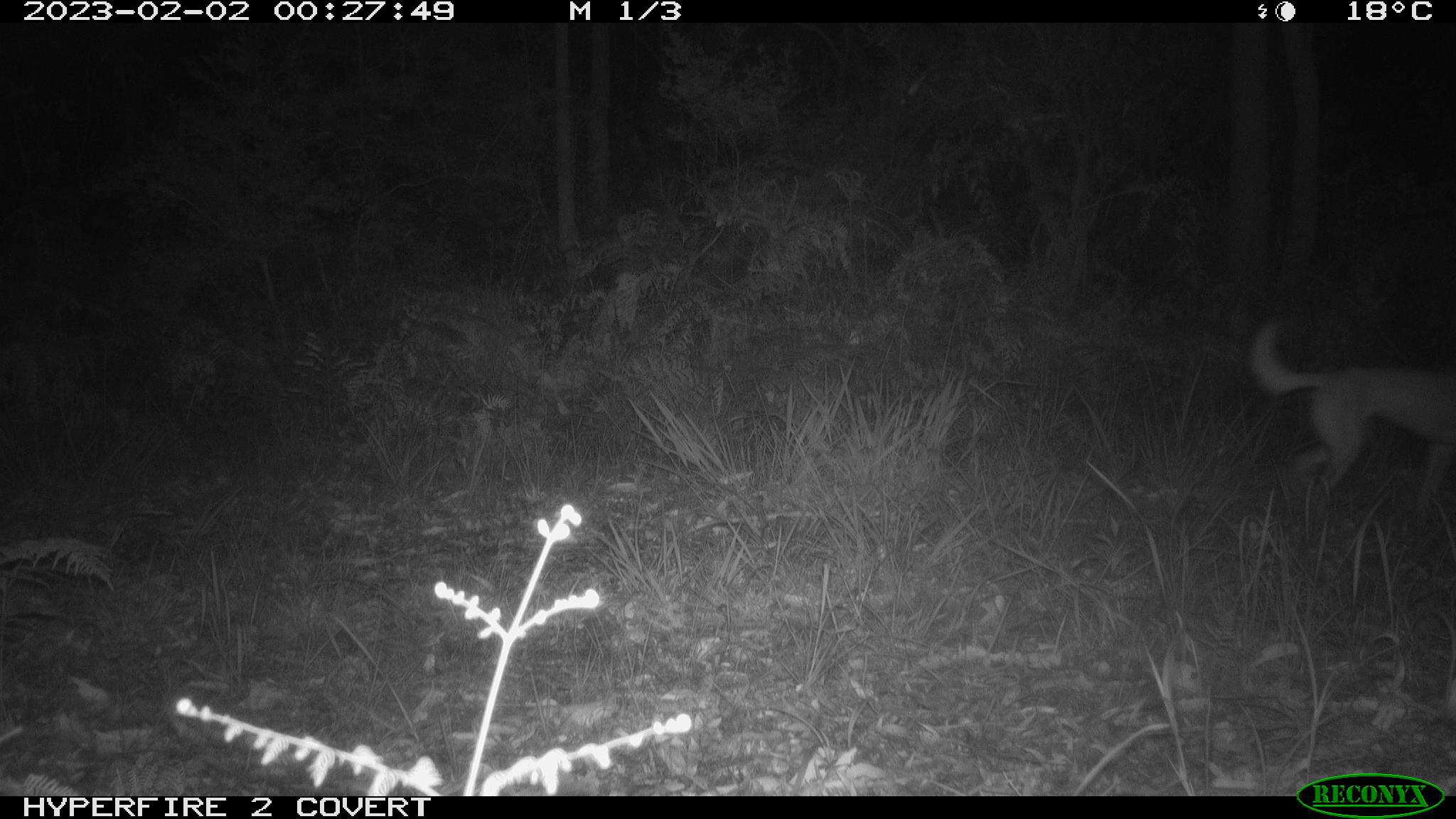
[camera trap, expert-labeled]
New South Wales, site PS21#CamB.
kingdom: Animalia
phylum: Chordata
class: Mammalia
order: Carnivora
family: Canidae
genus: Canis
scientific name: Canis familiaris dingo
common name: dingo